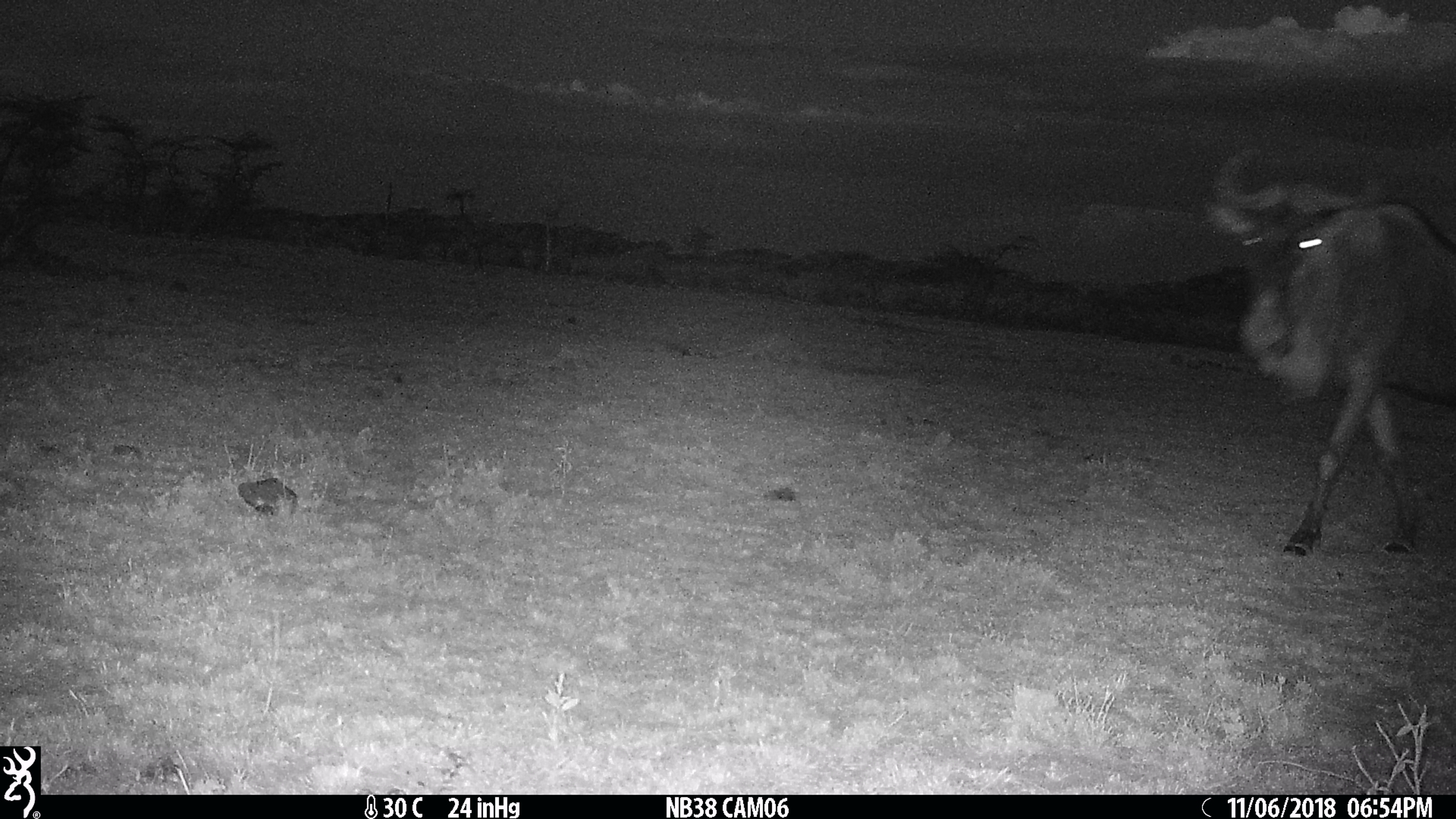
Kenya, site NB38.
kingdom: Animalia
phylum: Chordata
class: Mammalia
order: Artiodactyla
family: Bovidae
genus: Connochaetes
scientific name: Connochaetes taurinus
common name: blue wildebeest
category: wildebeest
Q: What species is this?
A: Wildebeest (blue wildebeest) (Connochaetes taurinus).